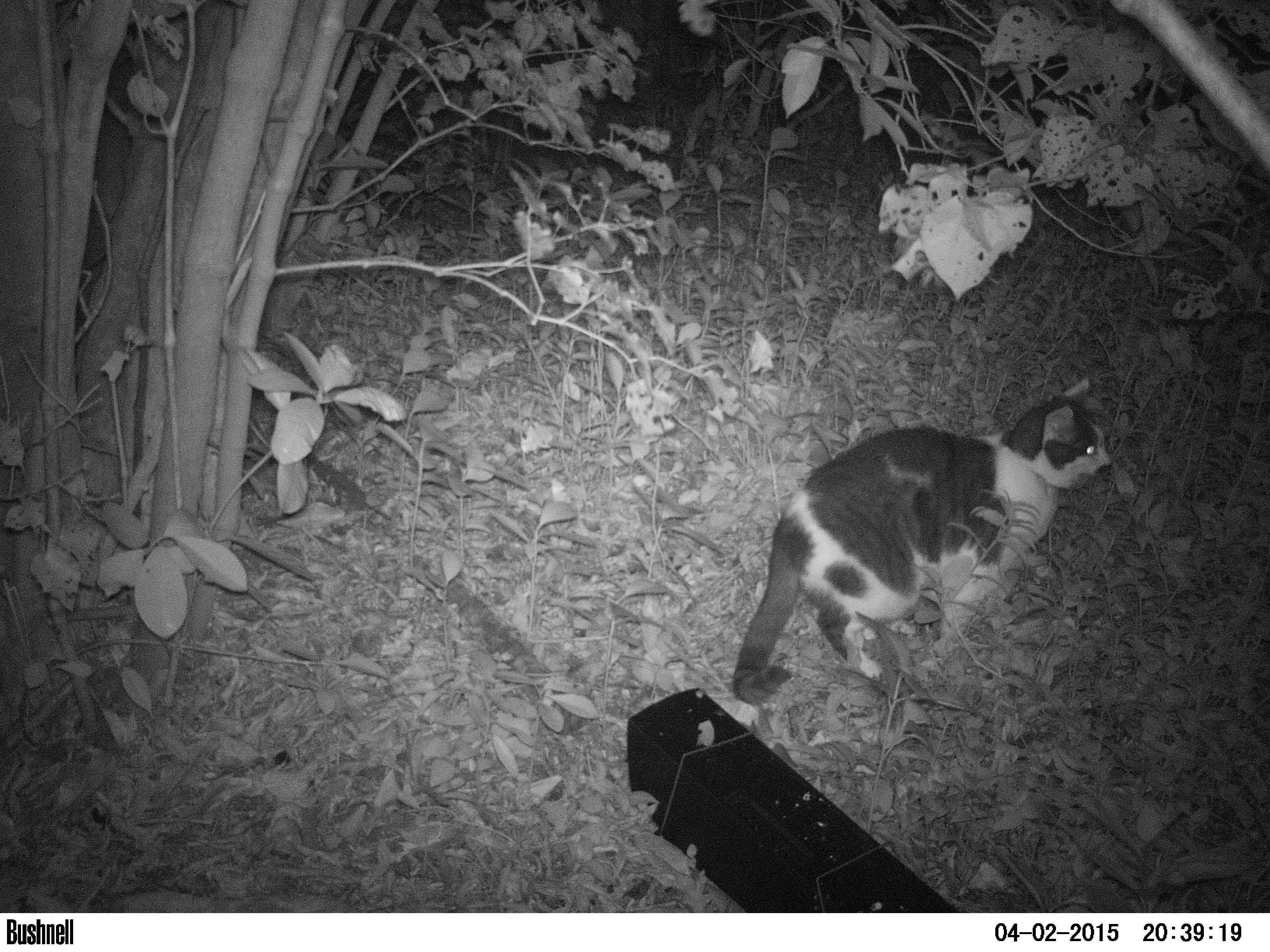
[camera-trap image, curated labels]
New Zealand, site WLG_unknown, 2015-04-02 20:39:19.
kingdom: Animalia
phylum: Chordata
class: Mammalia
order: Carnivora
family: Felidae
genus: Felis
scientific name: Felis catus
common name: domestic cat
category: cat